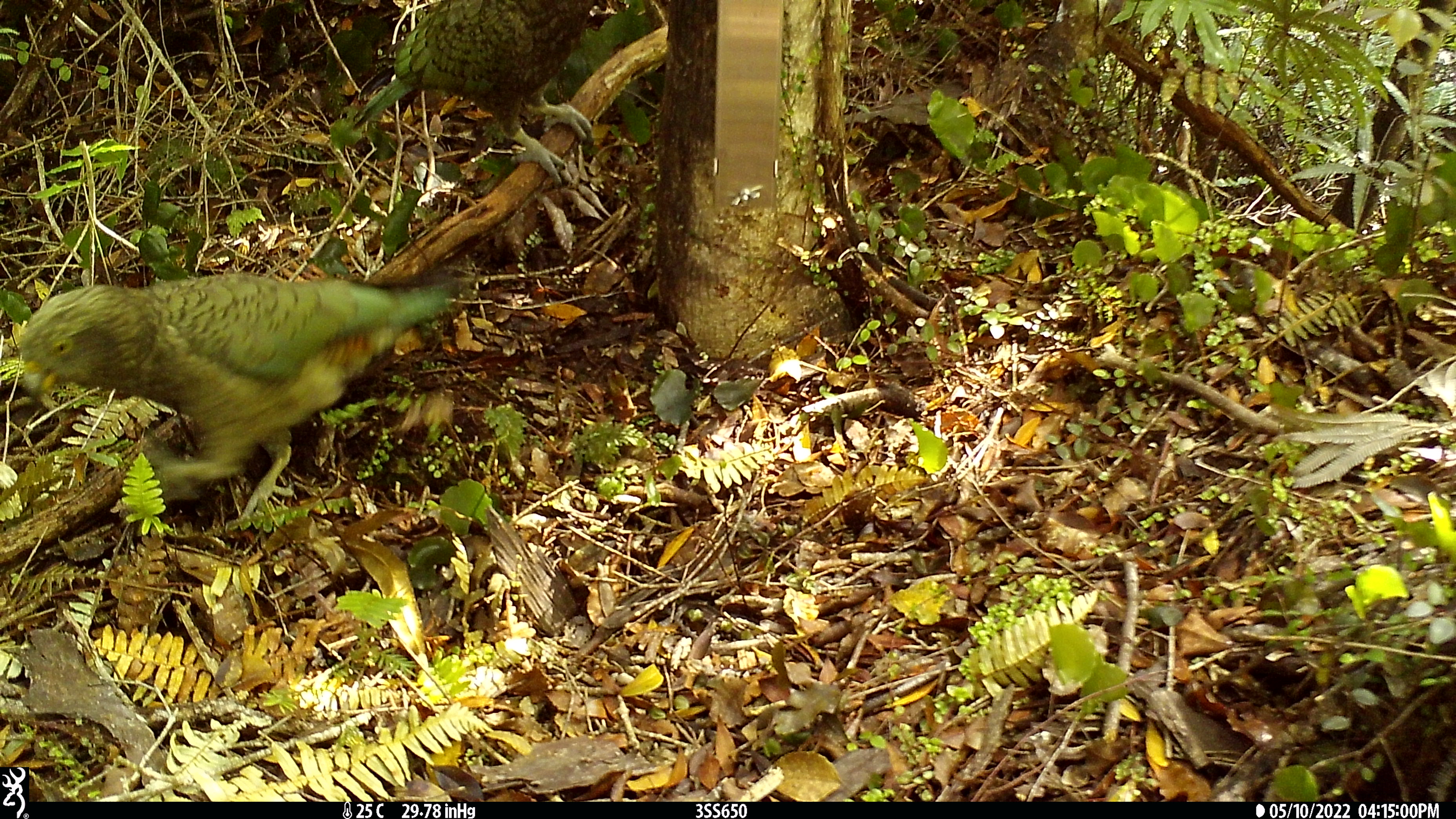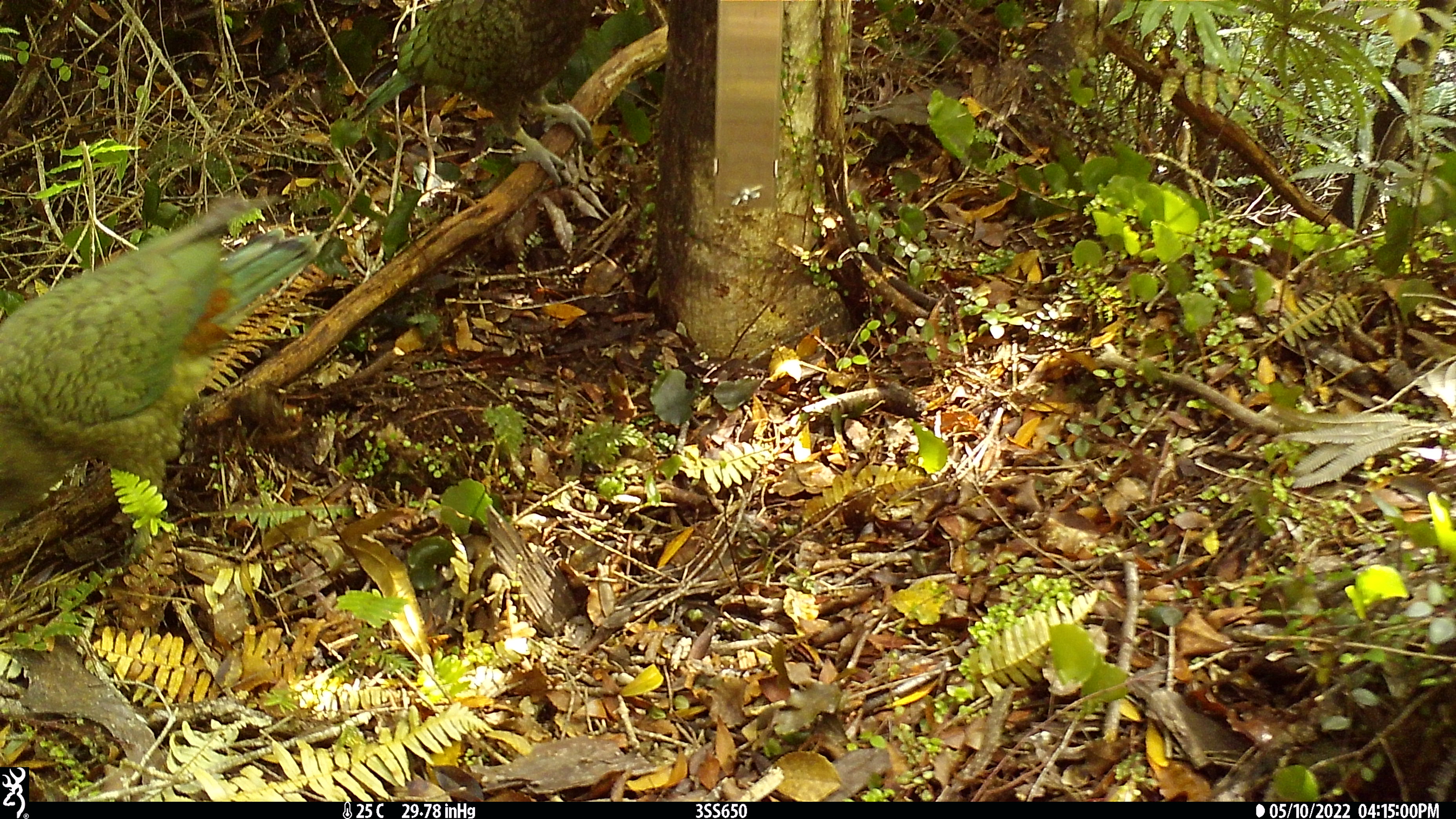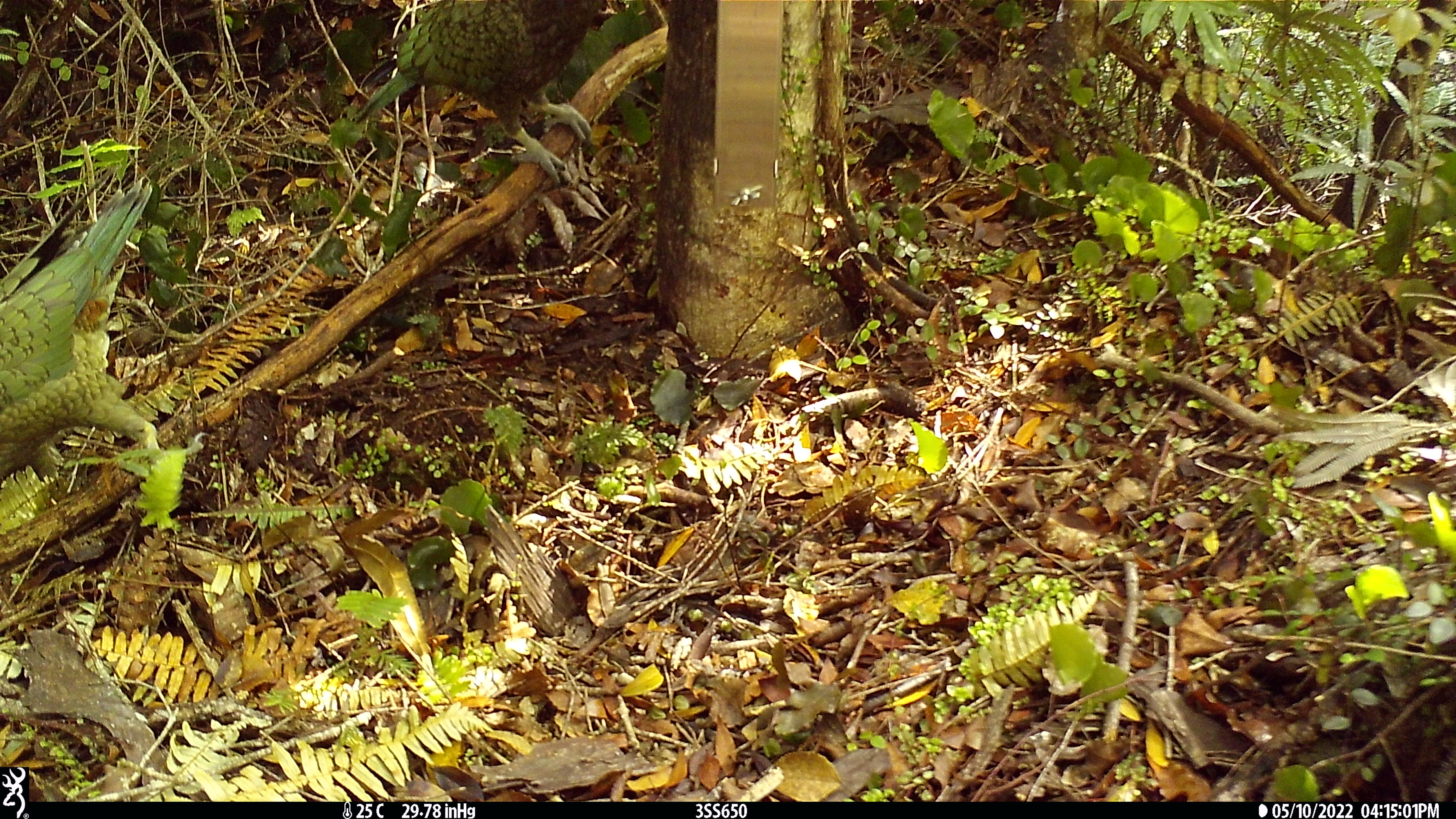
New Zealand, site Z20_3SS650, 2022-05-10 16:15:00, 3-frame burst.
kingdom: Animalia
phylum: Chordata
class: Aves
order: Psittaciformes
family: Strigopidae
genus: Nestor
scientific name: Nestor notabilis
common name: kea